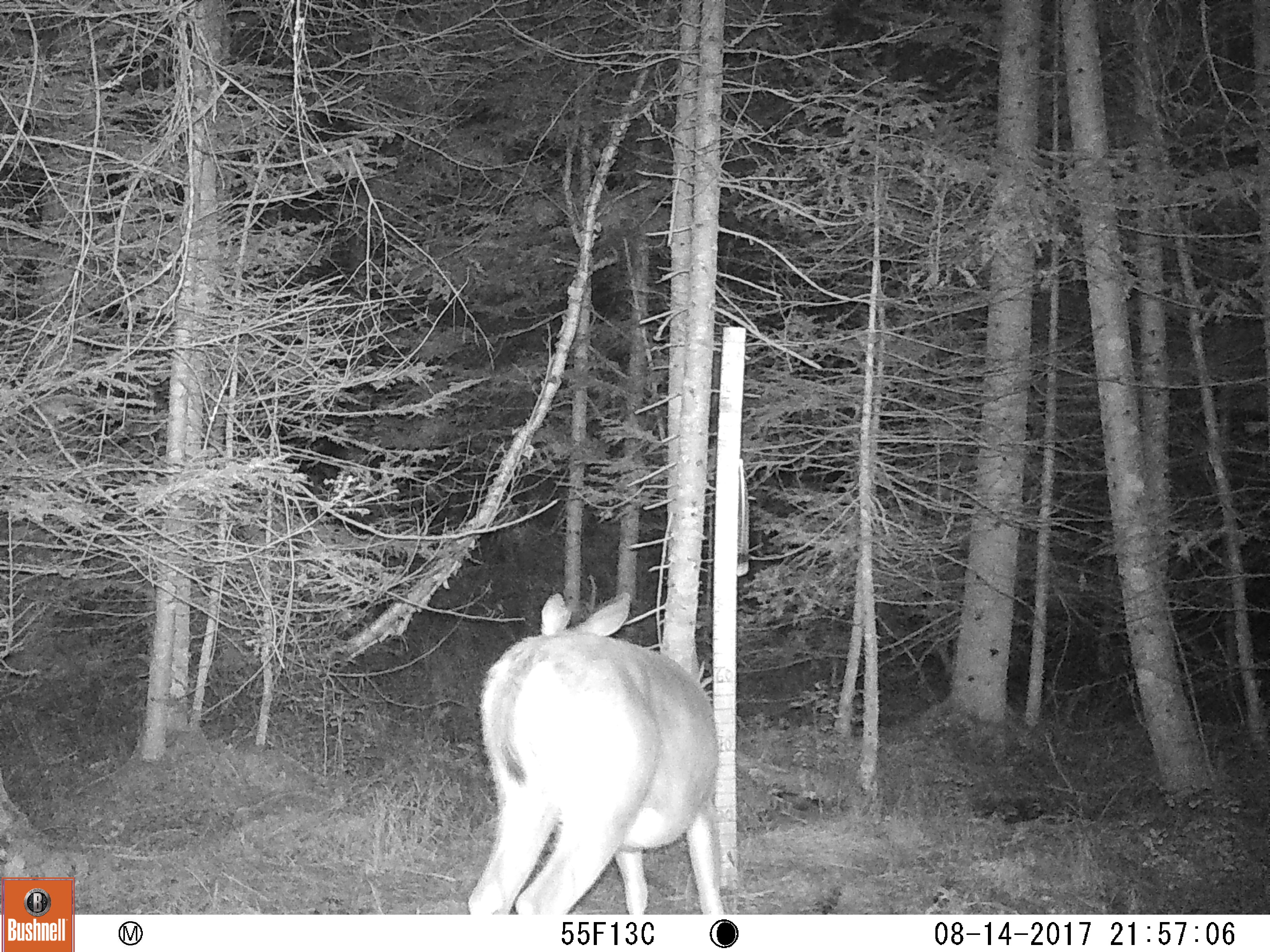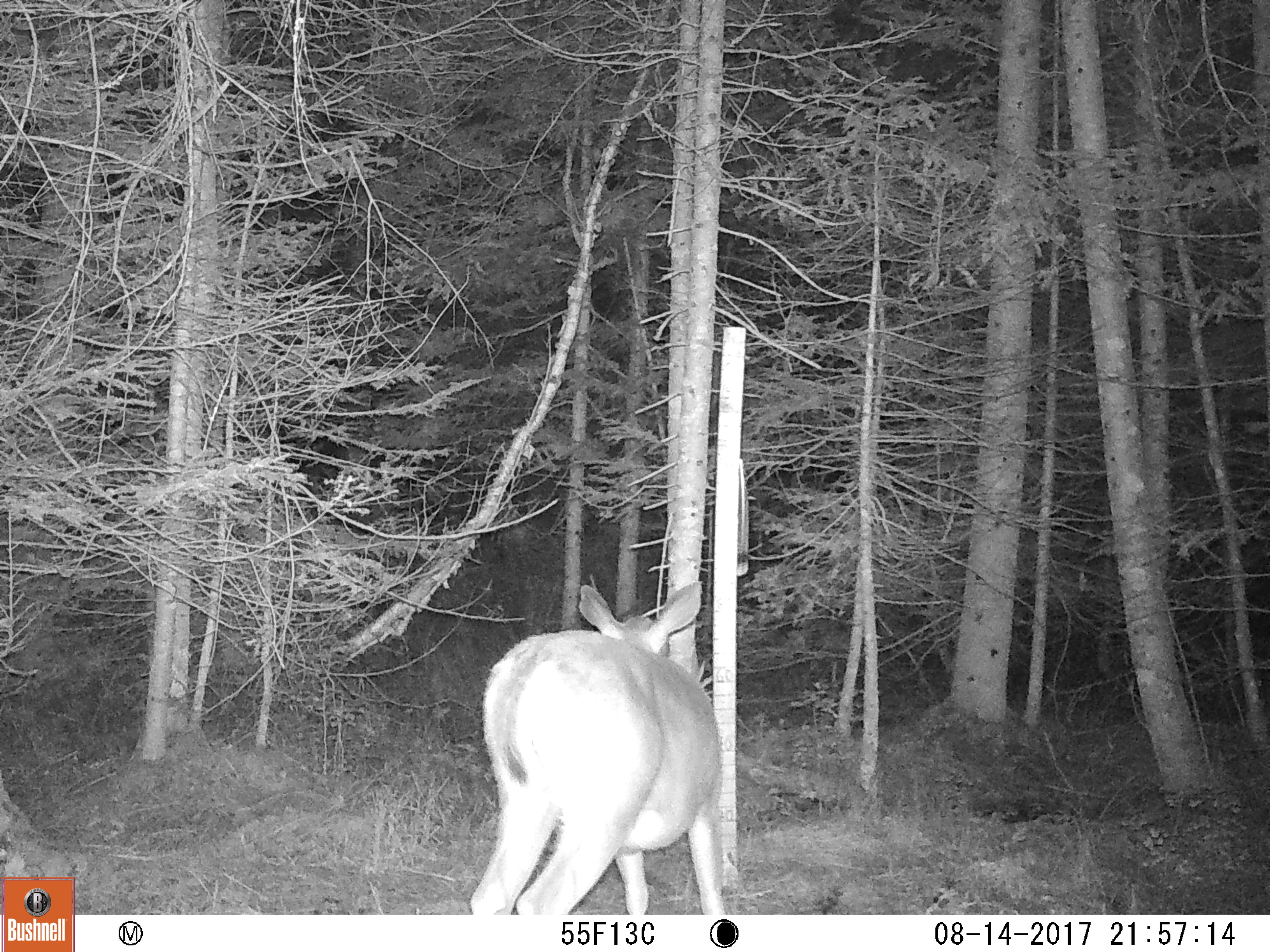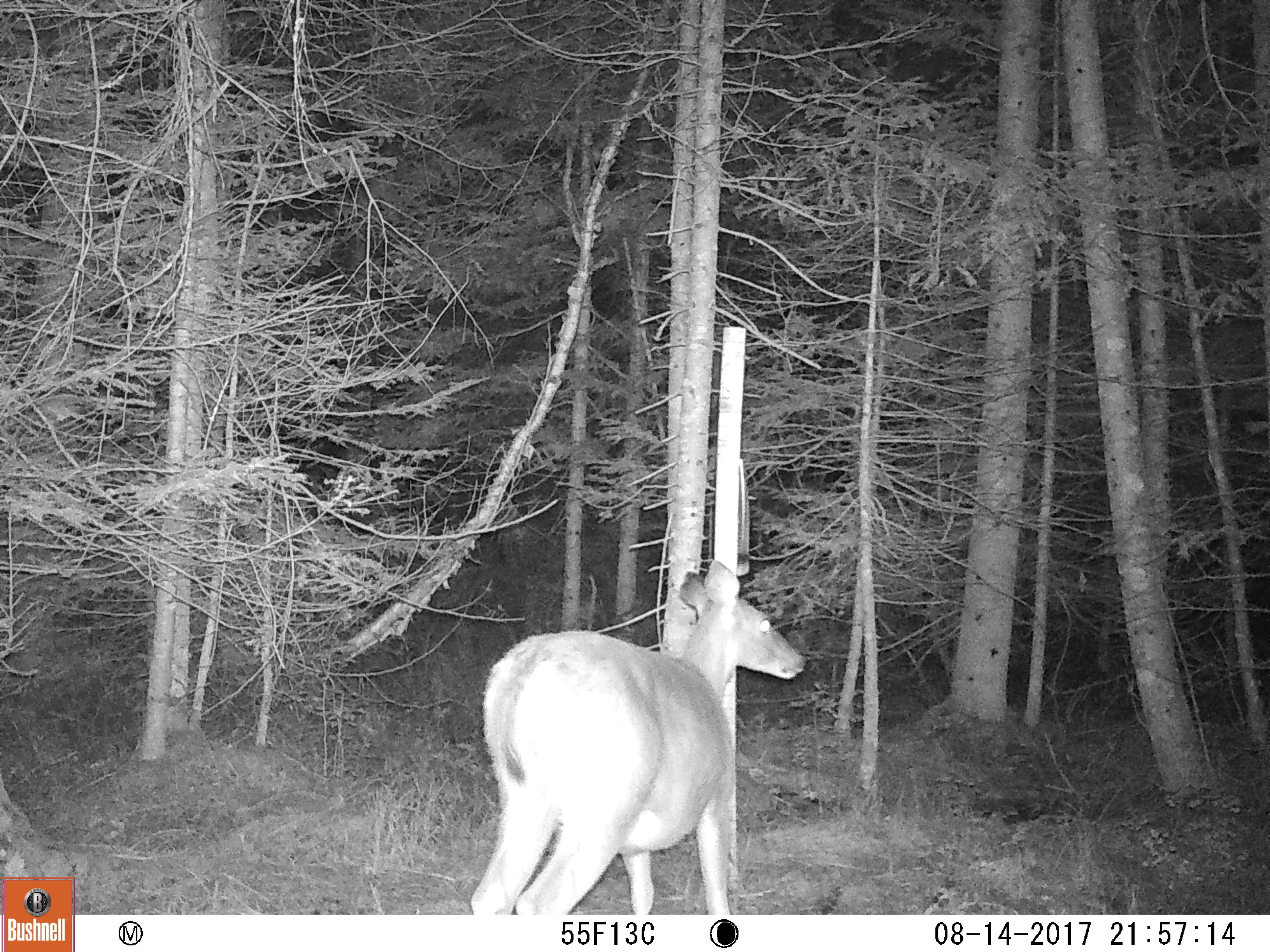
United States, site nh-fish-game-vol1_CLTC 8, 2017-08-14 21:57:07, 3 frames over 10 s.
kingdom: Animalia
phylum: Chordata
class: Mammalia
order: Artiodactyla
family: Cervidae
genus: Odocoileus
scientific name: Odocoileus virginianus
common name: white-tailed deer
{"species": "white-tailed deer (Odocoileus virginianus)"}